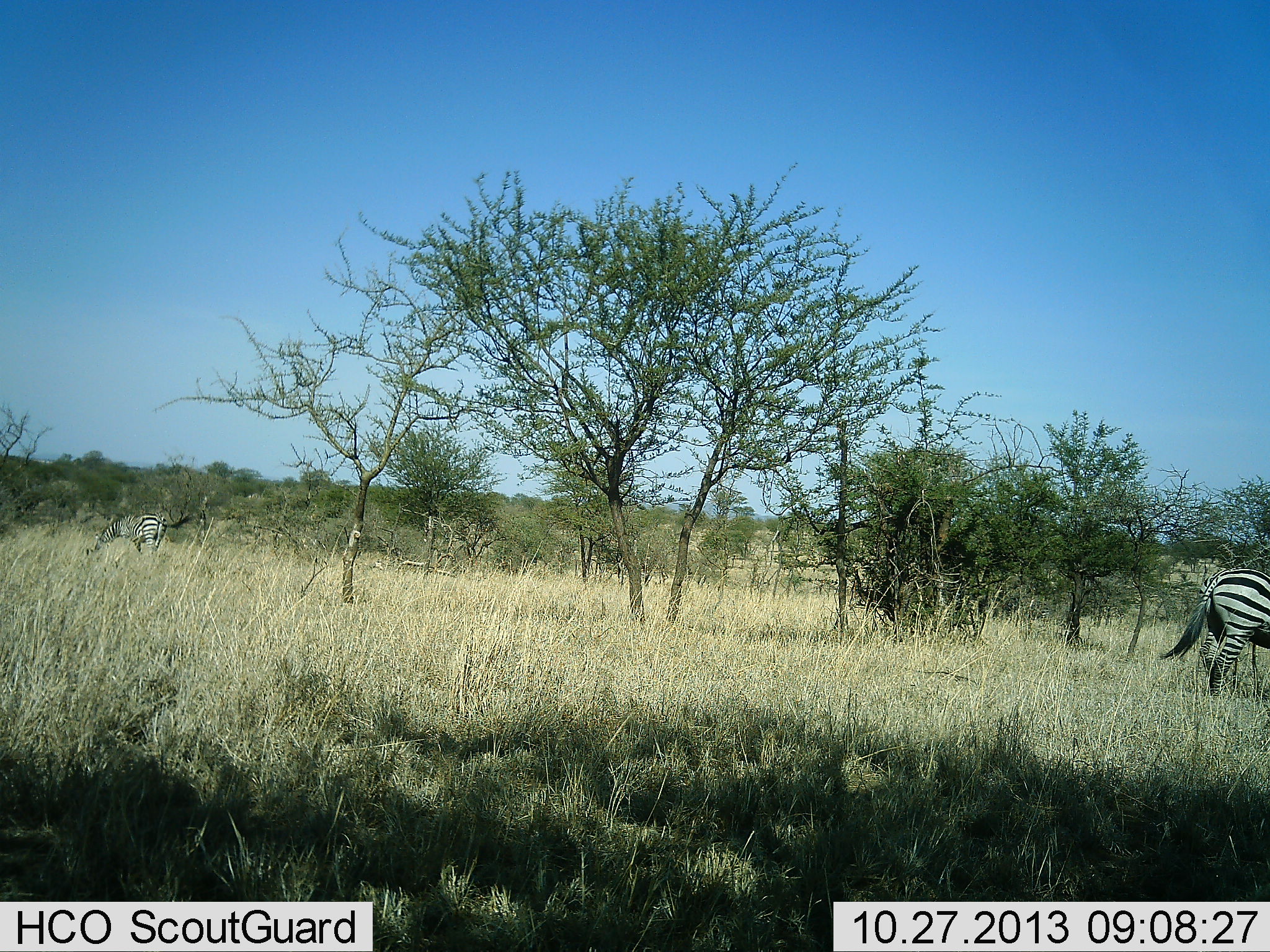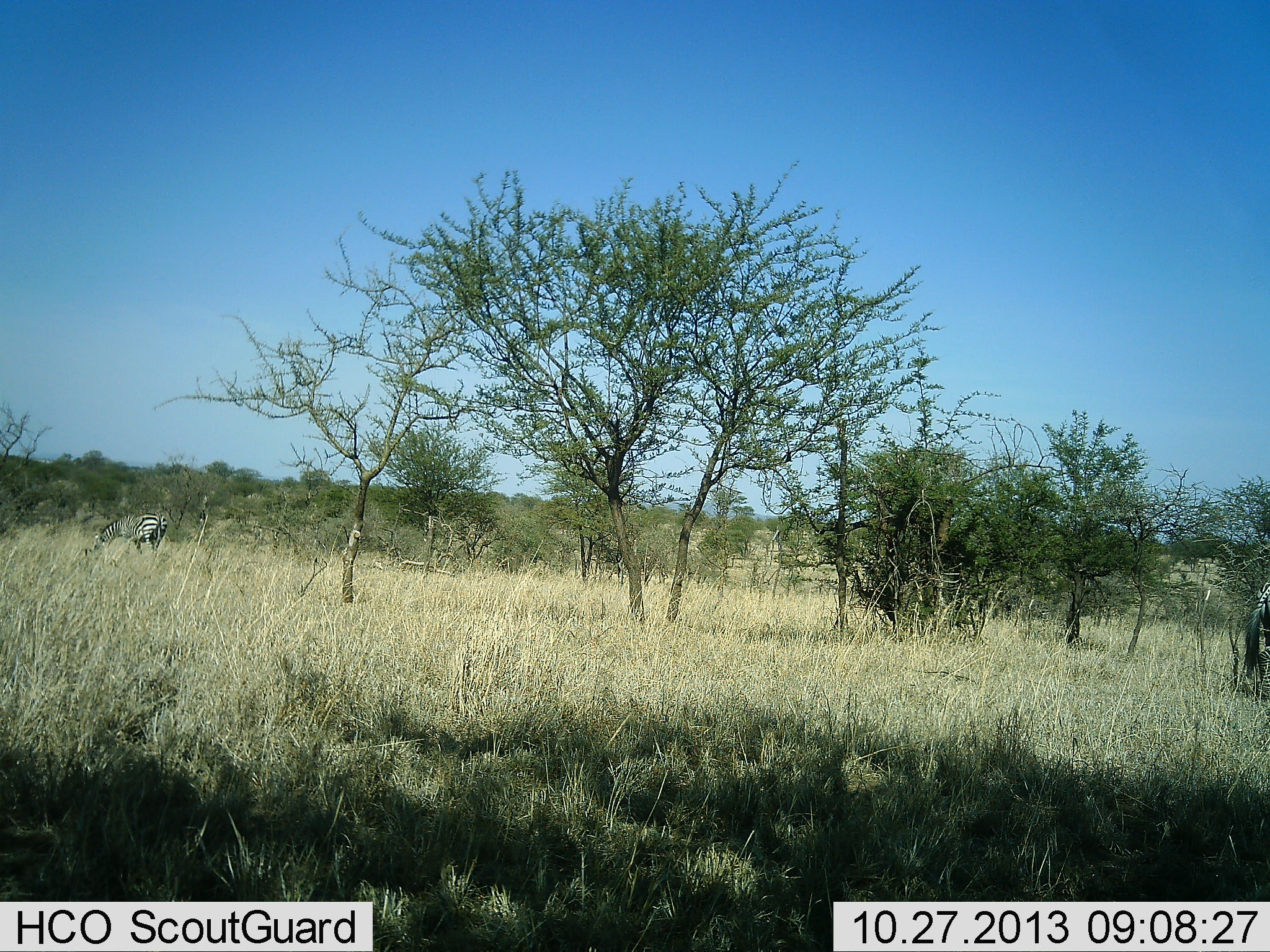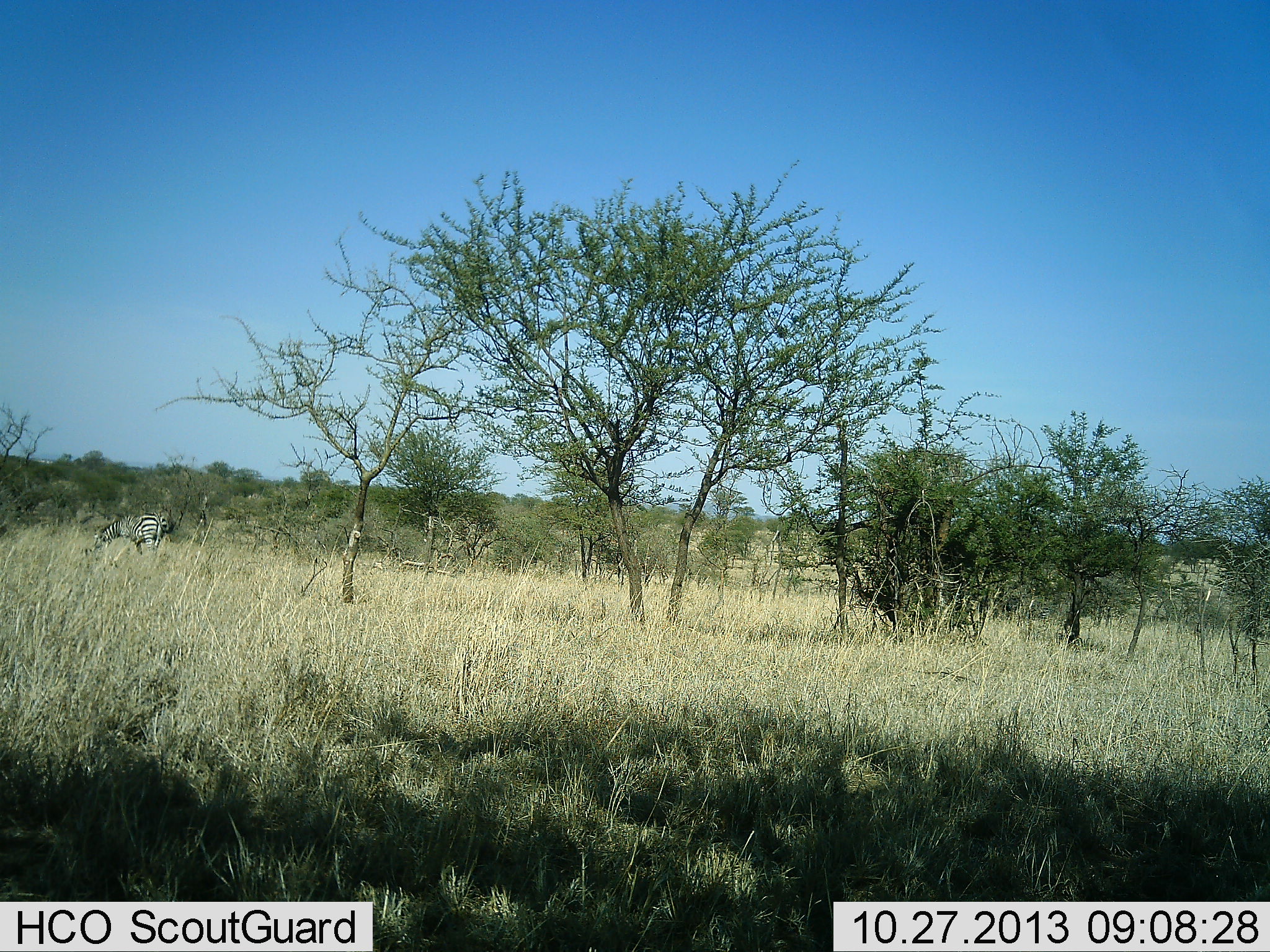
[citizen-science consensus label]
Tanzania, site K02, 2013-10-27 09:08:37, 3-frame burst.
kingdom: Animalia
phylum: Chordata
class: Mammalia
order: Perissodactyla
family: Equidae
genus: Equus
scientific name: Equus quagga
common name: plains zebra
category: zebra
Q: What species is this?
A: Zebra (plains zebra) (Equus quagga).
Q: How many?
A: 2.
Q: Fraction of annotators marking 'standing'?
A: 50%.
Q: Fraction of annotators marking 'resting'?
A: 0%.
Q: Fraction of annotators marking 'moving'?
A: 57%.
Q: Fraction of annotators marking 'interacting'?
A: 4%.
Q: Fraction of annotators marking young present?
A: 0%.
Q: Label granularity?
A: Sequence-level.